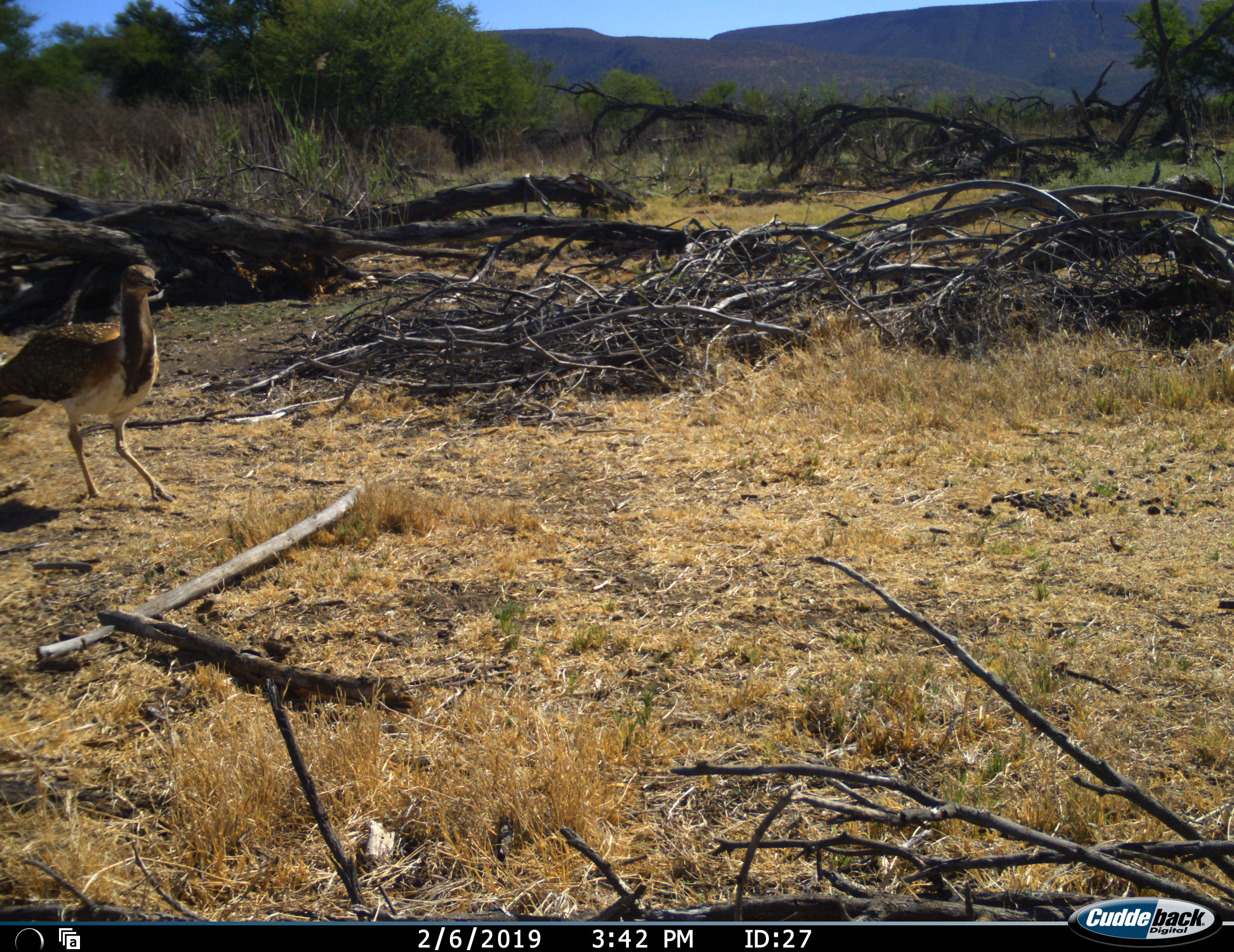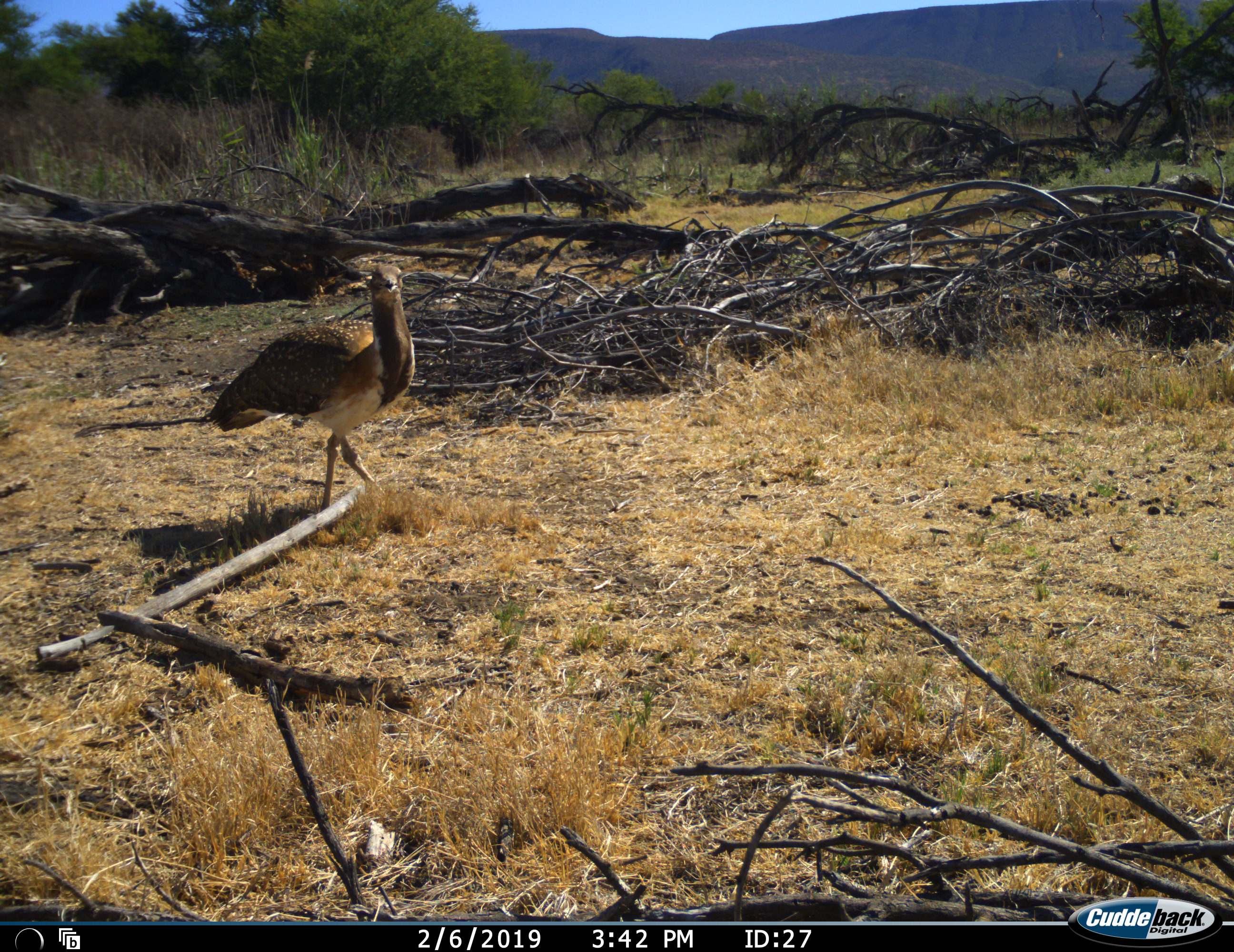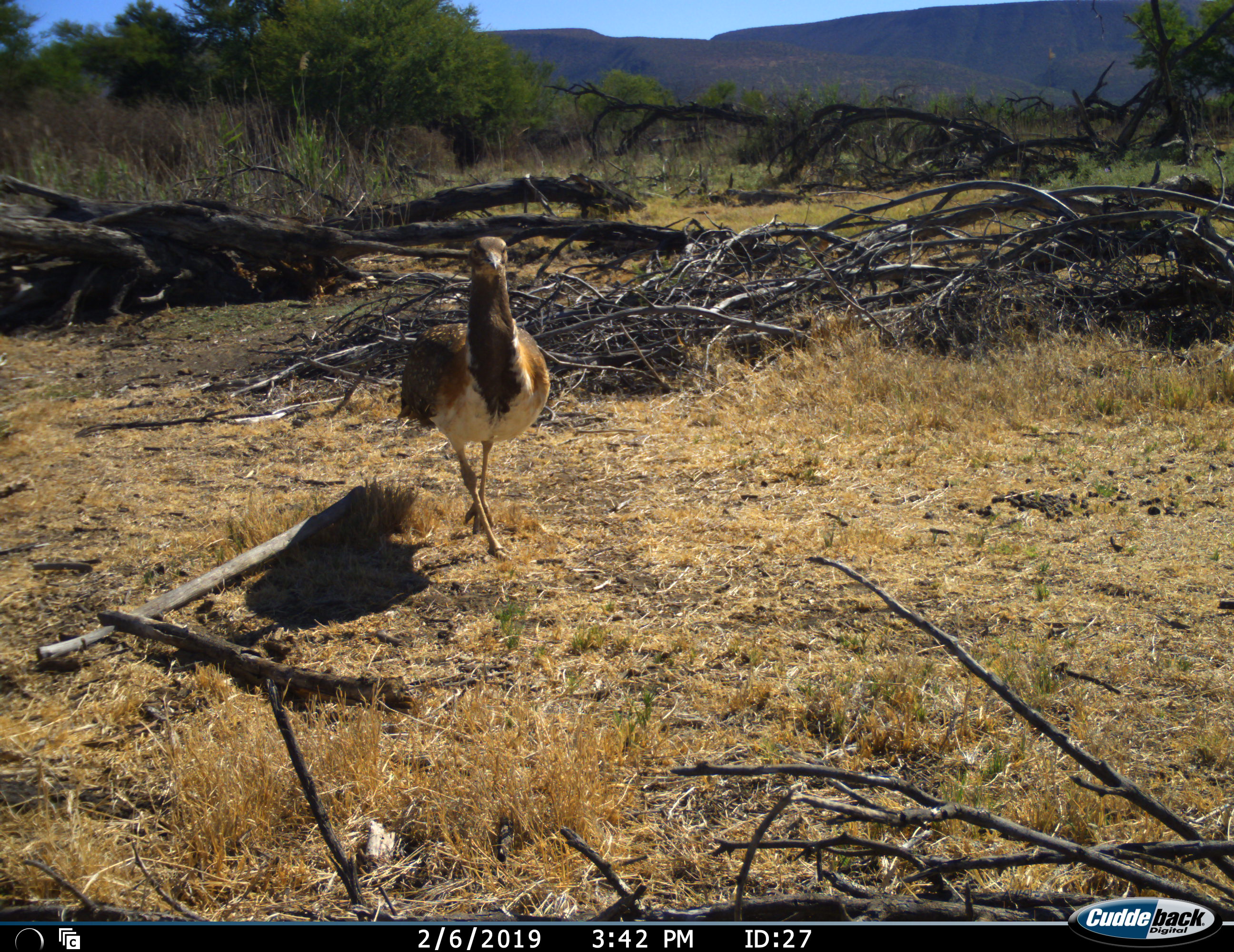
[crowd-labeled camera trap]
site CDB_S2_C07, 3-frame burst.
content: unidentified animal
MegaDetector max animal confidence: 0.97